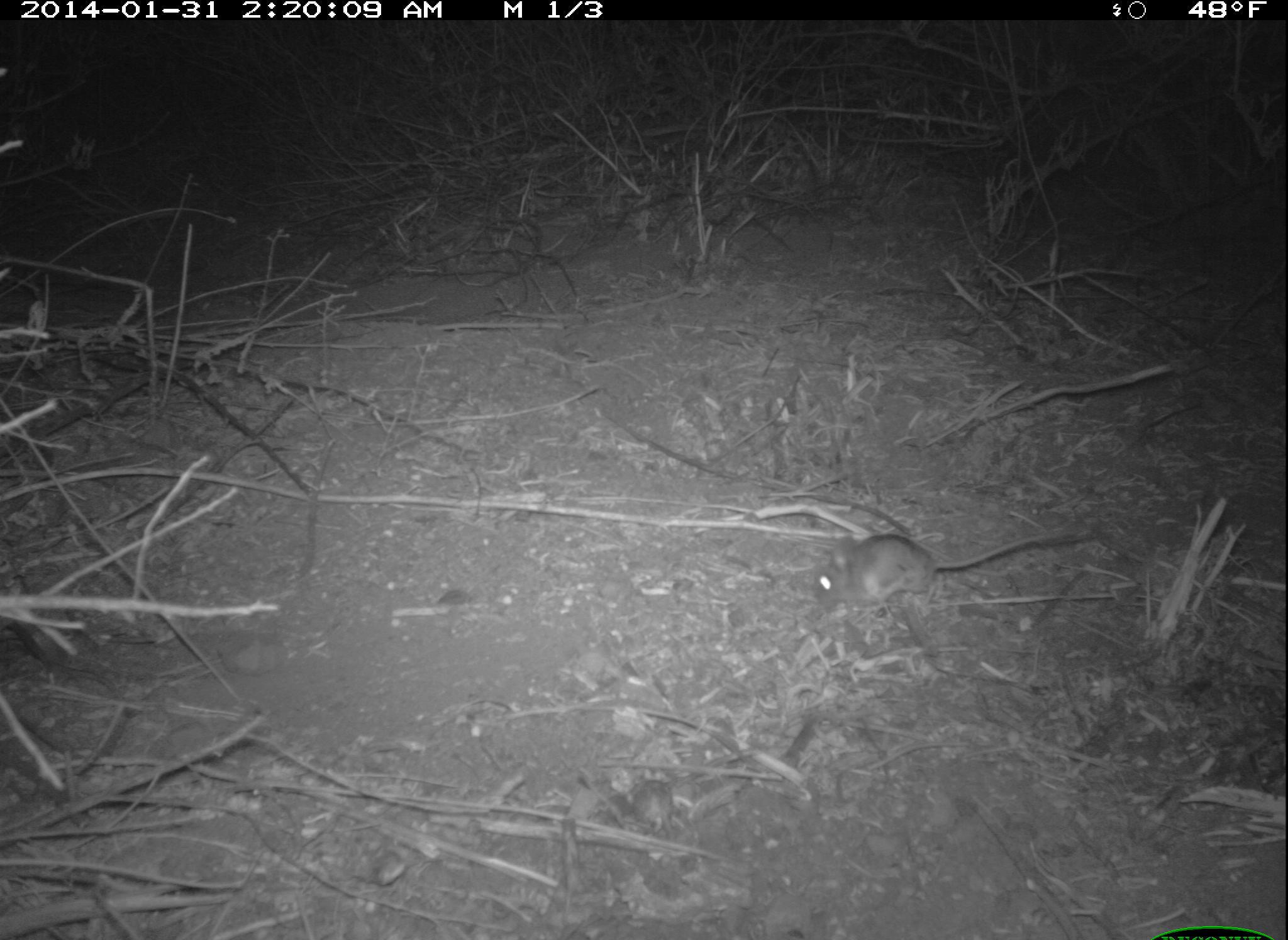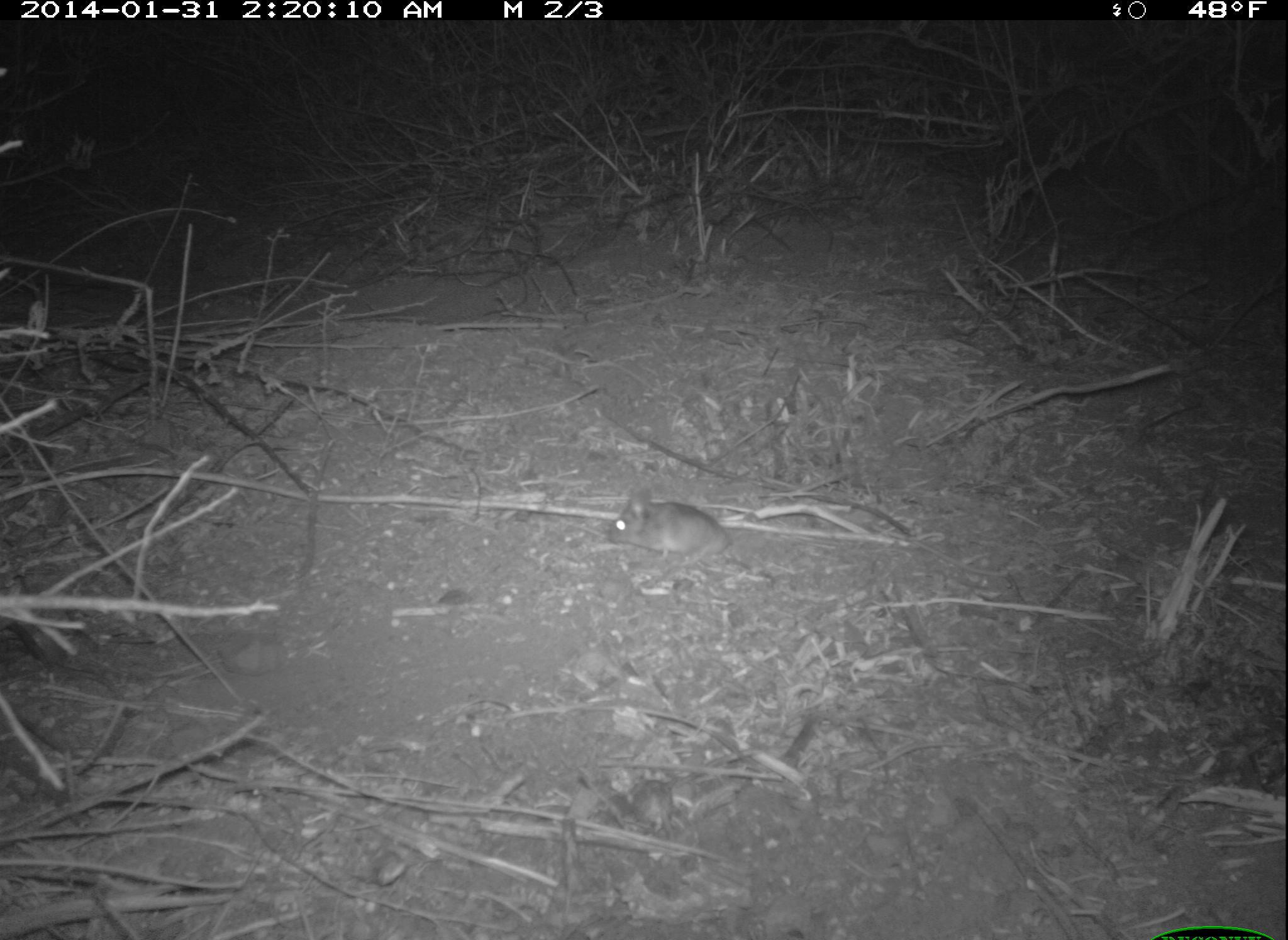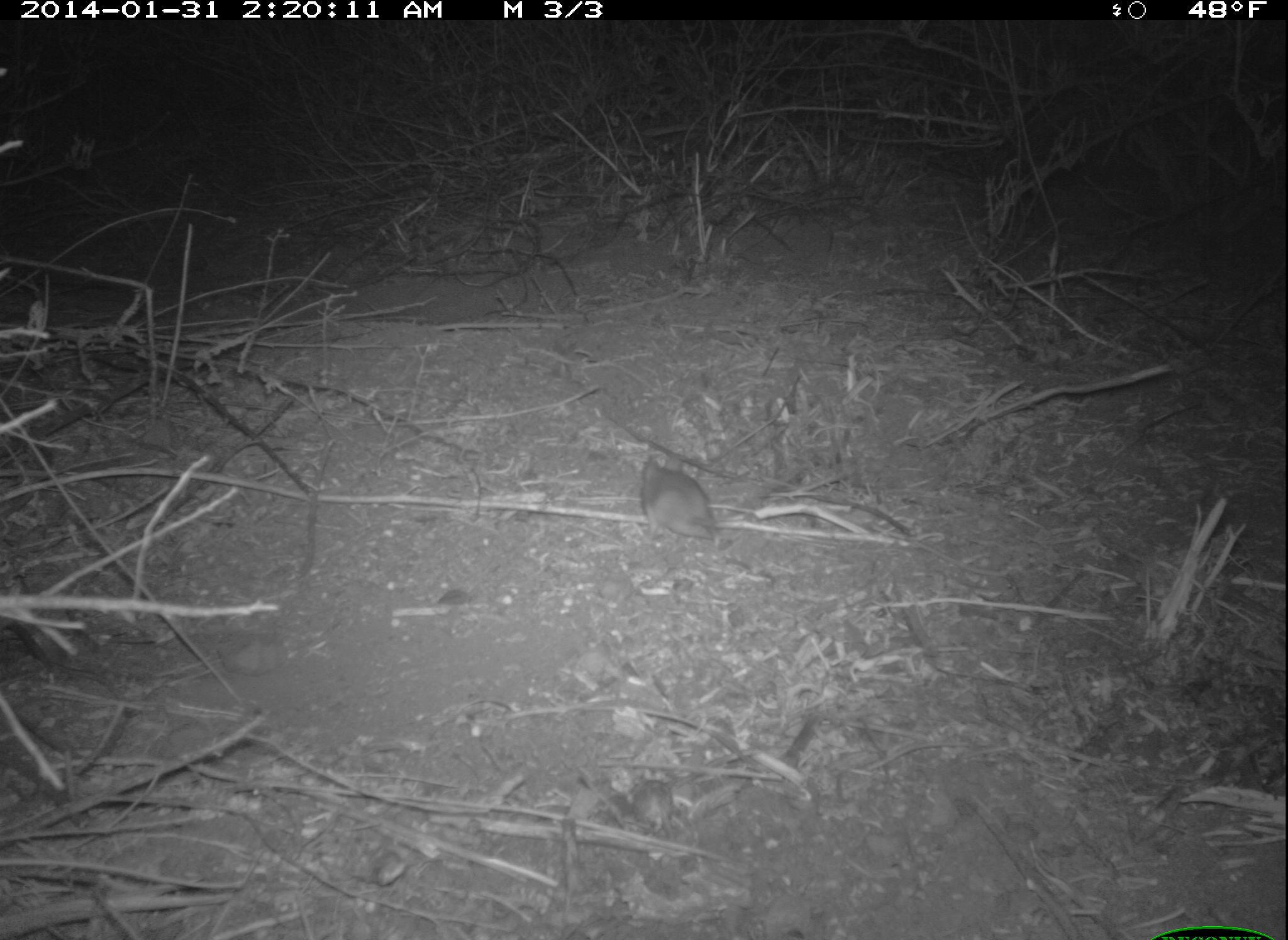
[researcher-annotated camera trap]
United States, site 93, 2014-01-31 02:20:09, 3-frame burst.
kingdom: Animalia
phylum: Chordata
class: Mammalia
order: Rodentia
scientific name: Rodentia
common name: rodent